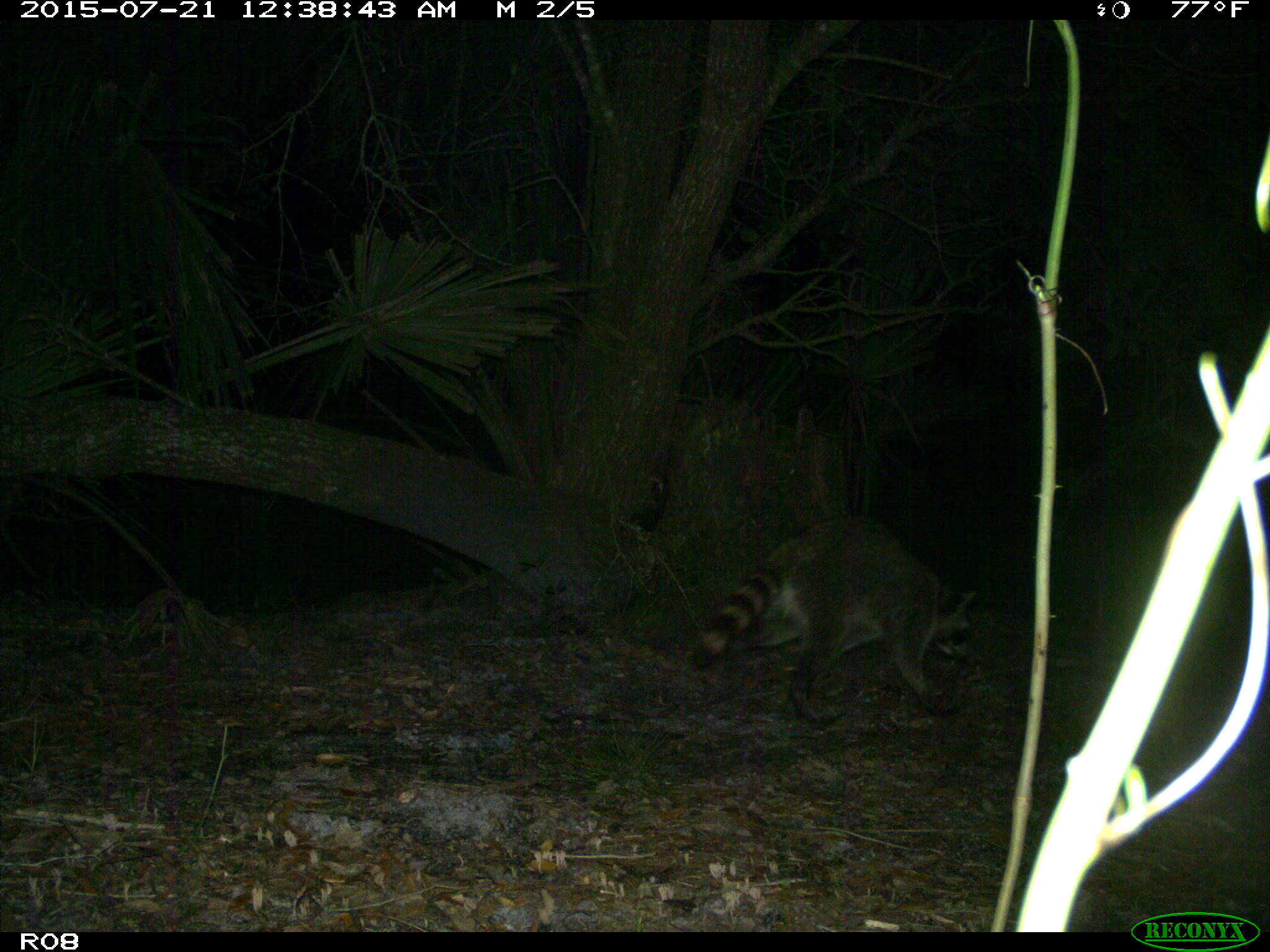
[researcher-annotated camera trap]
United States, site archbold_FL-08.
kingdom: Animalia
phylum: Chordata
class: Mammalia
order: Carnivora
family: Procyonidae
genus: Procyon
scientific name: Procyon lotor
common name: common raccoon